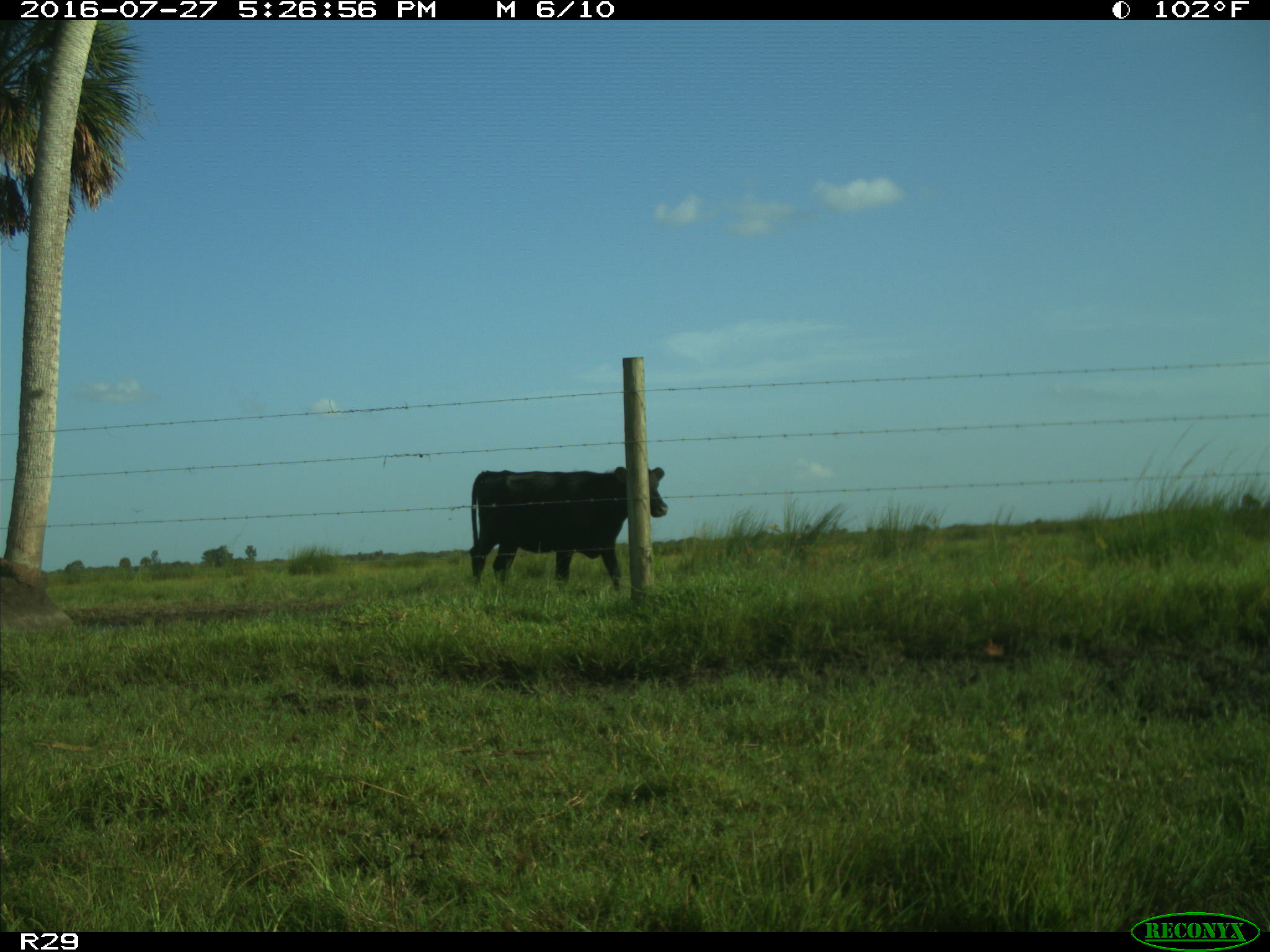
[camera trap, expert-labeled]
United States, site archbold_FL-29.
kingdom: Animalia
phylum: Chordata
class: Mammalia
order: Artiodactyla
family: Bovidae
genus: Bos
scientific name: Bos taurus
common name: domestic cow